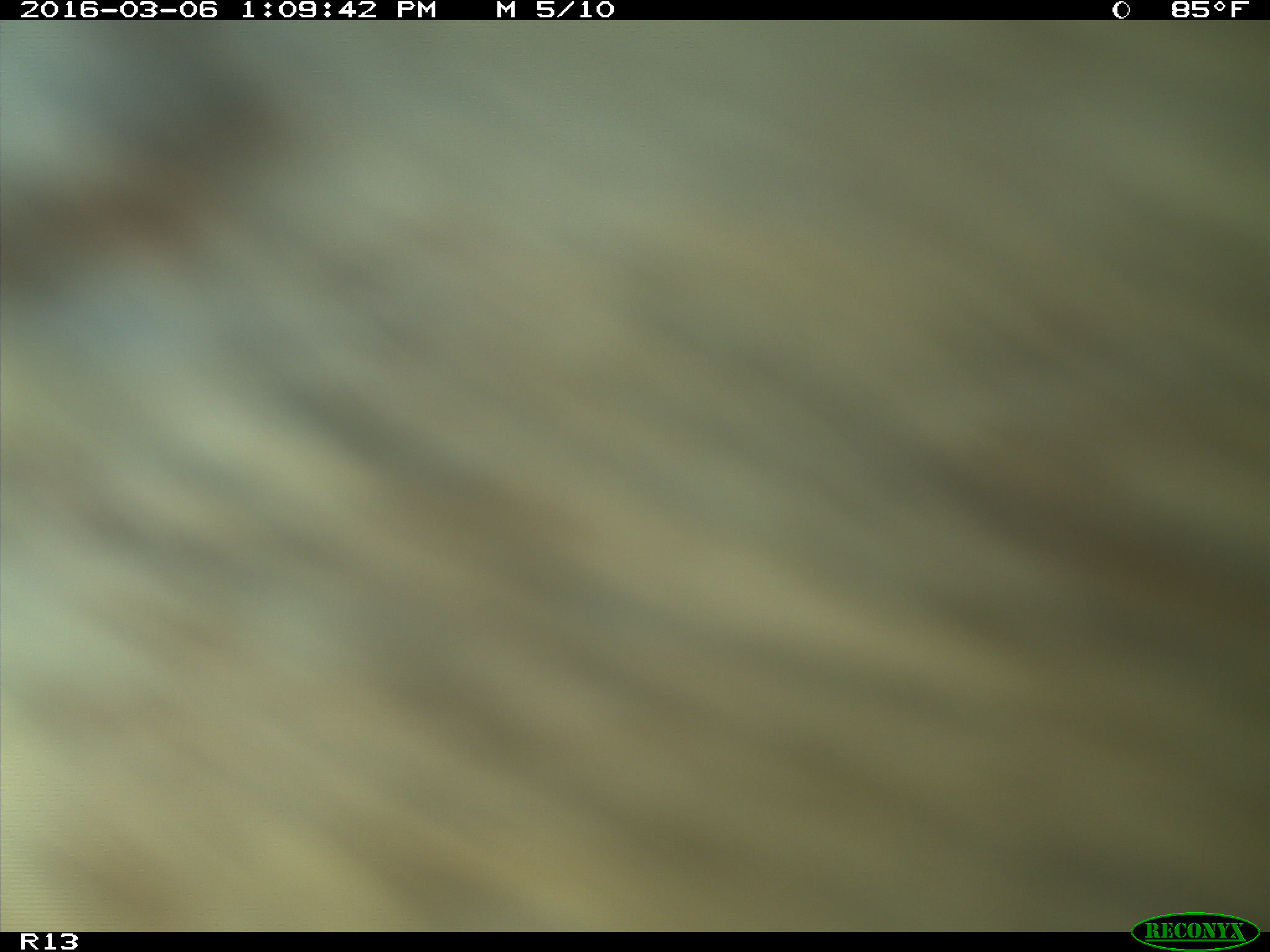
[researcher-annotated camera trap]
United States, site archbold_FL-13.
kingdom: Animalia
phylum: Chordata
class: Mammalia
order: Artiodactyla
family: Bovidae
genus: Bos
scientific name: Bos taurus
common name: domestic cow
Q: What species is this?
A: Bos taurus (domestic cow).